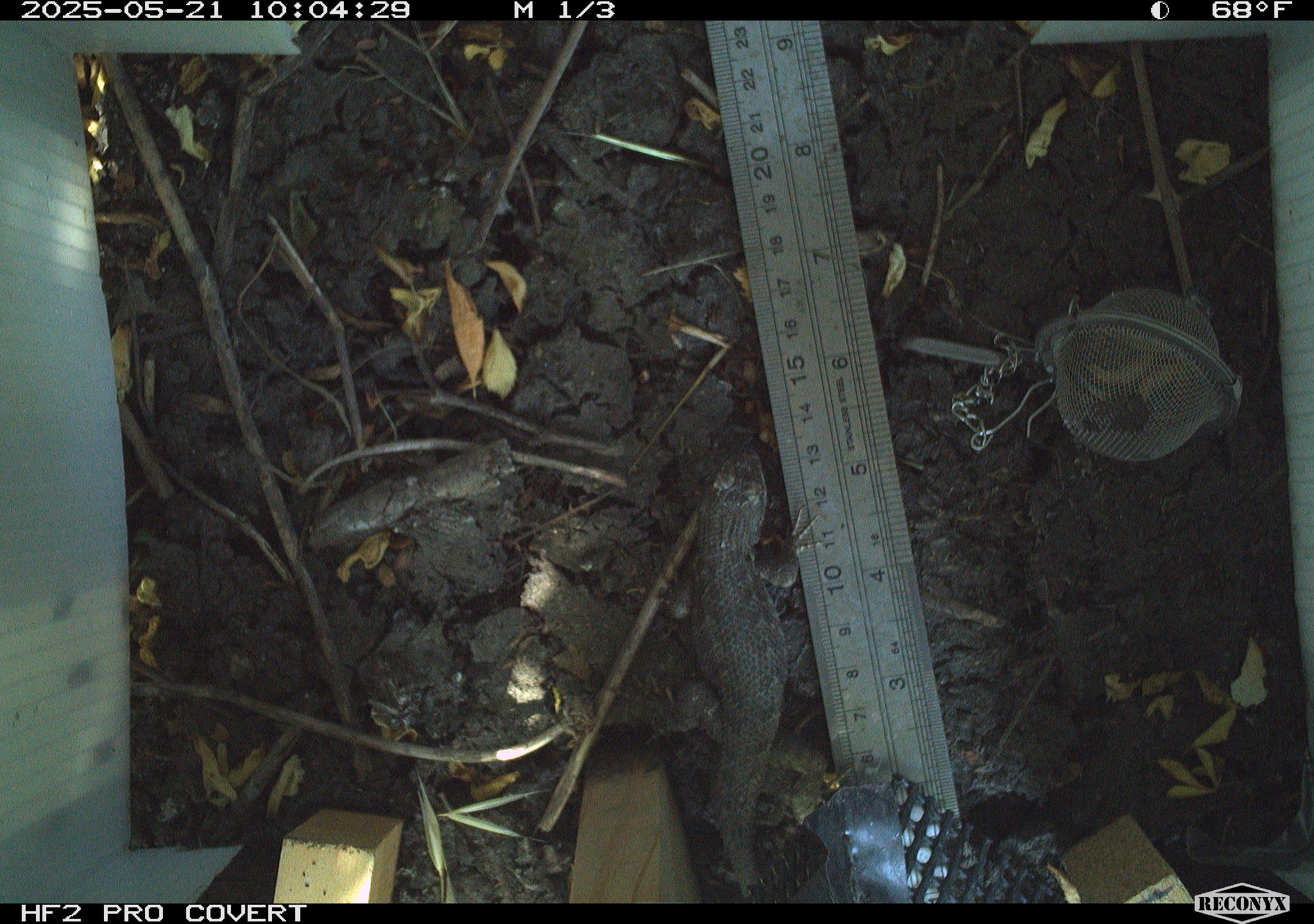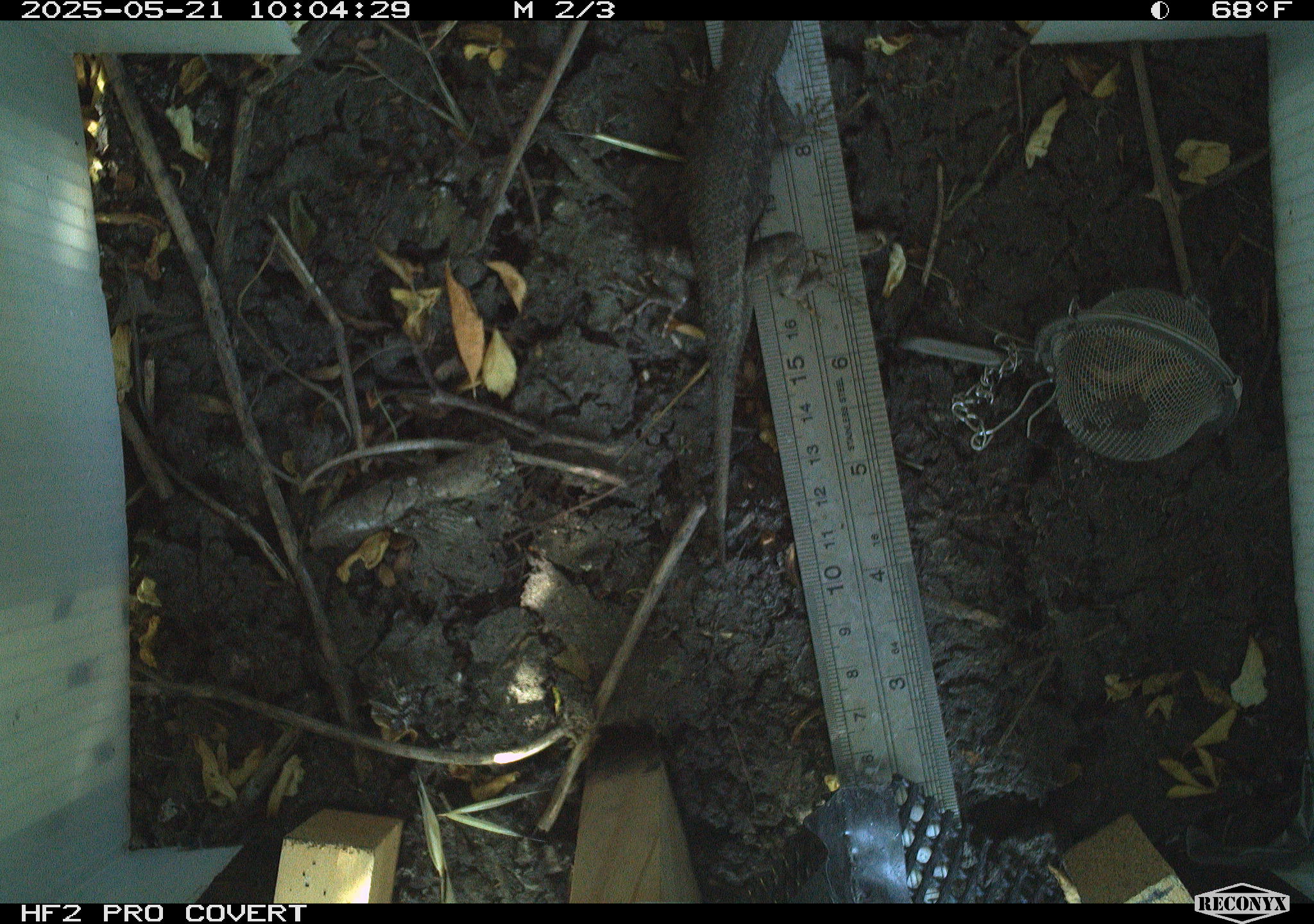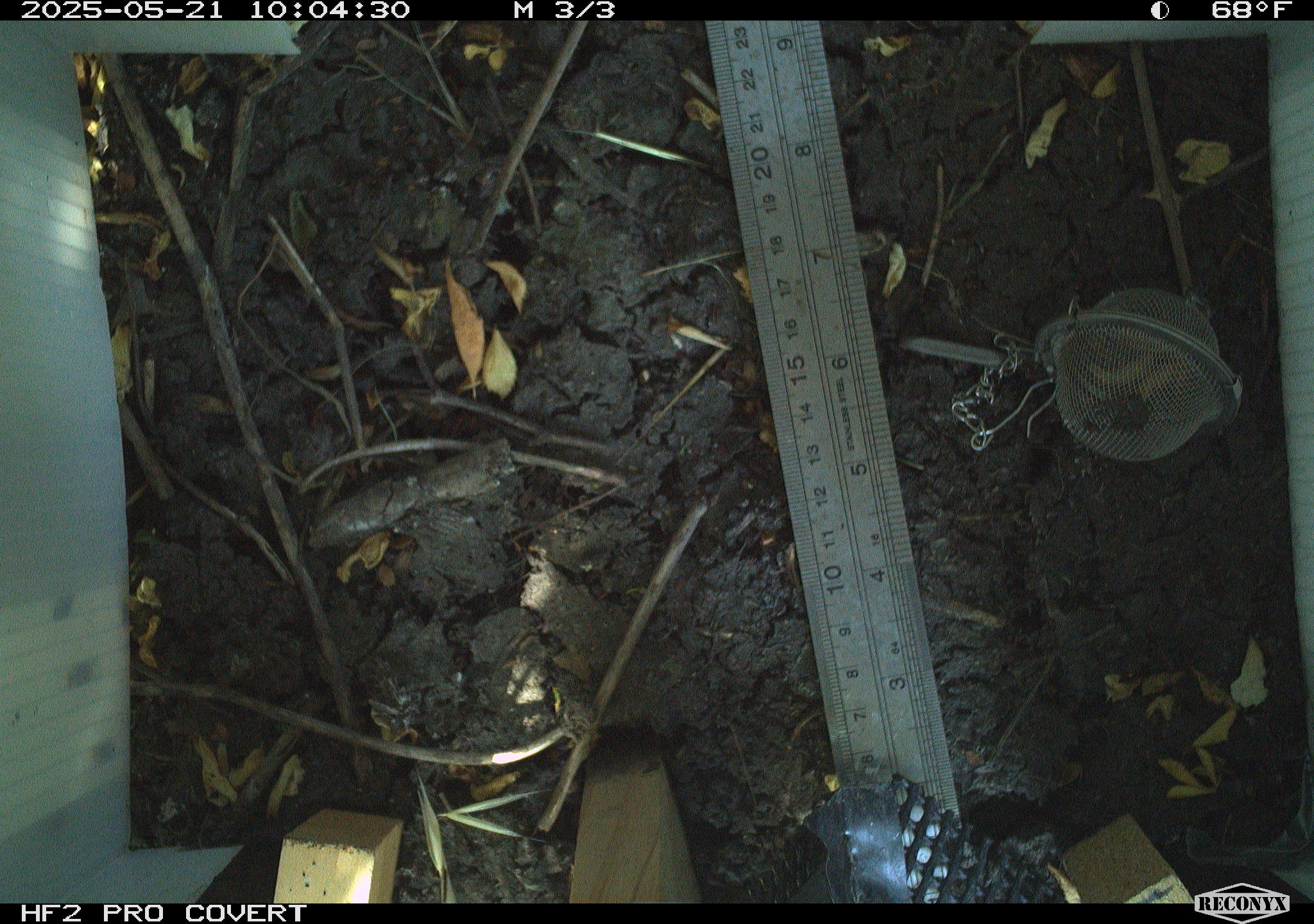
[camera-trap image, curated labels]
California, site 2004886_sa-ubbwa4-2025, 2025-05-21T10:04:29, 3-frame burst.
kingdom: Animalia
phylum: Chordata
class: Reptilia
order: Squamata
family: Phrynosomatidae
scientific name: Phrynosomatidae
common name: north american spiny lizards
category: sceloporus/uta species